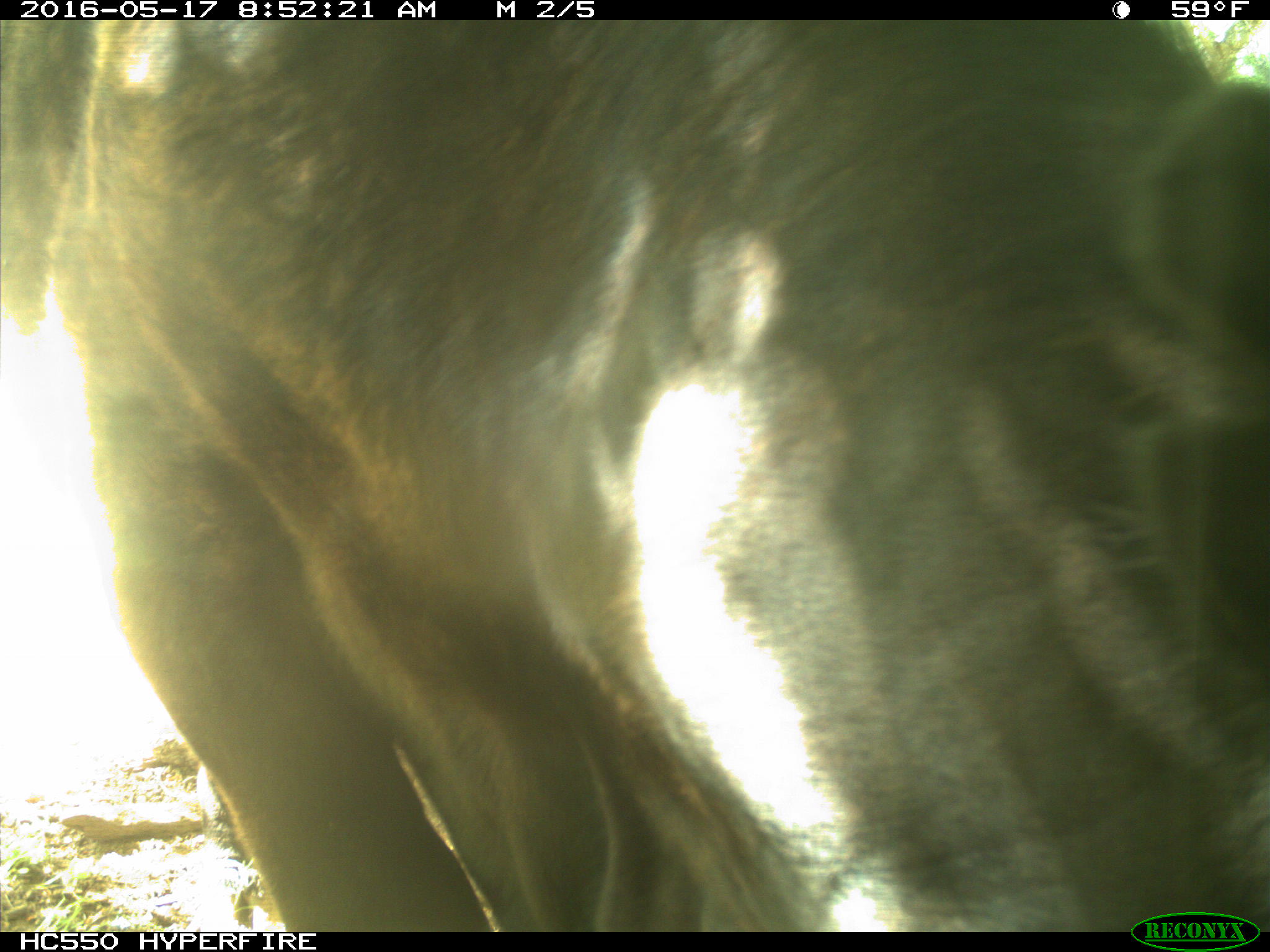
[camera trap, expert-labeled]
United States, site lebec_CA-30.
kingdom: Animalia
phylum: Chordata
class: Mammalia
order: Artiodactyla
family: Bovidae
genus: Bos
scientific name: Bos taurus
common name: domestic cow